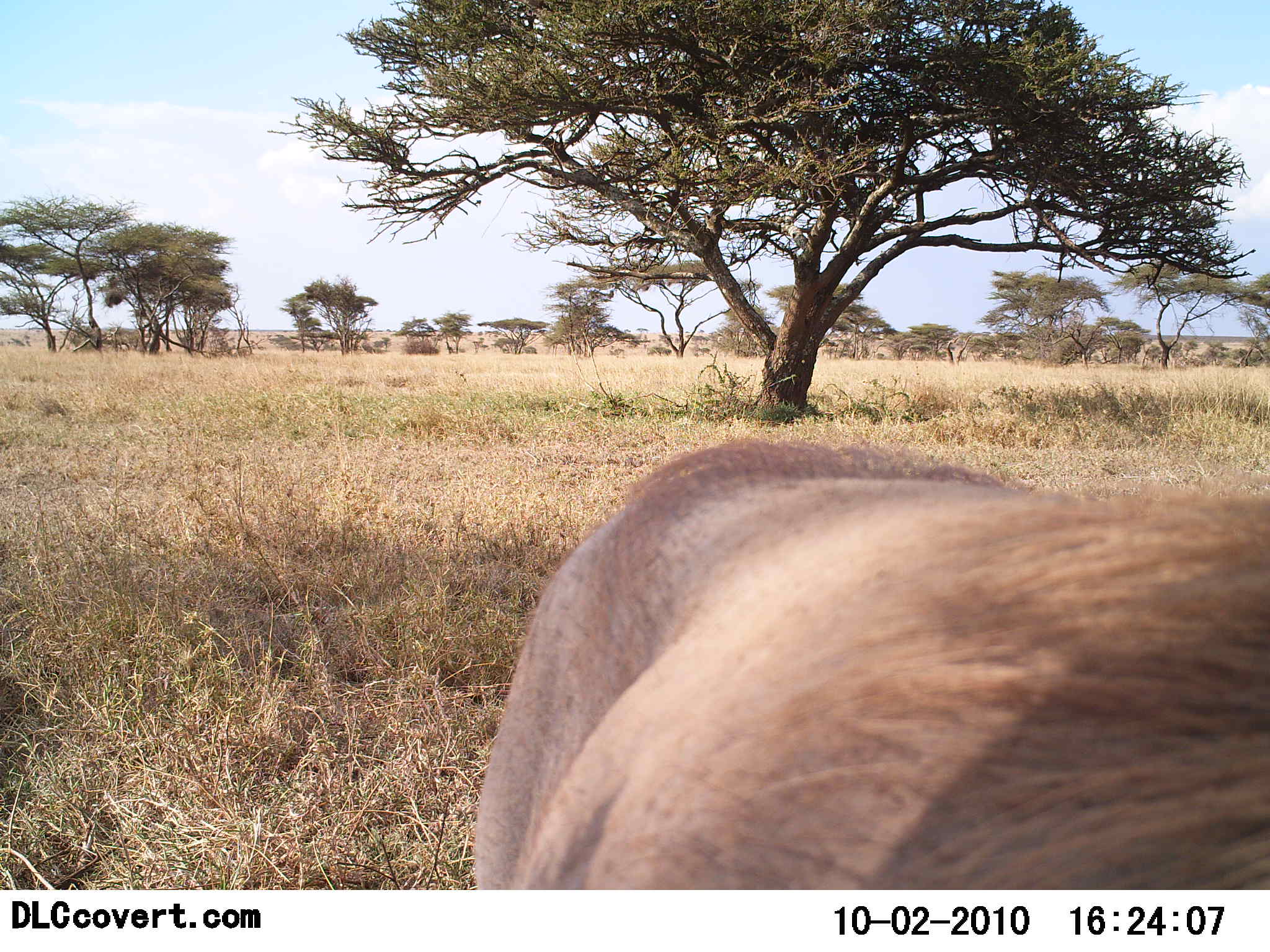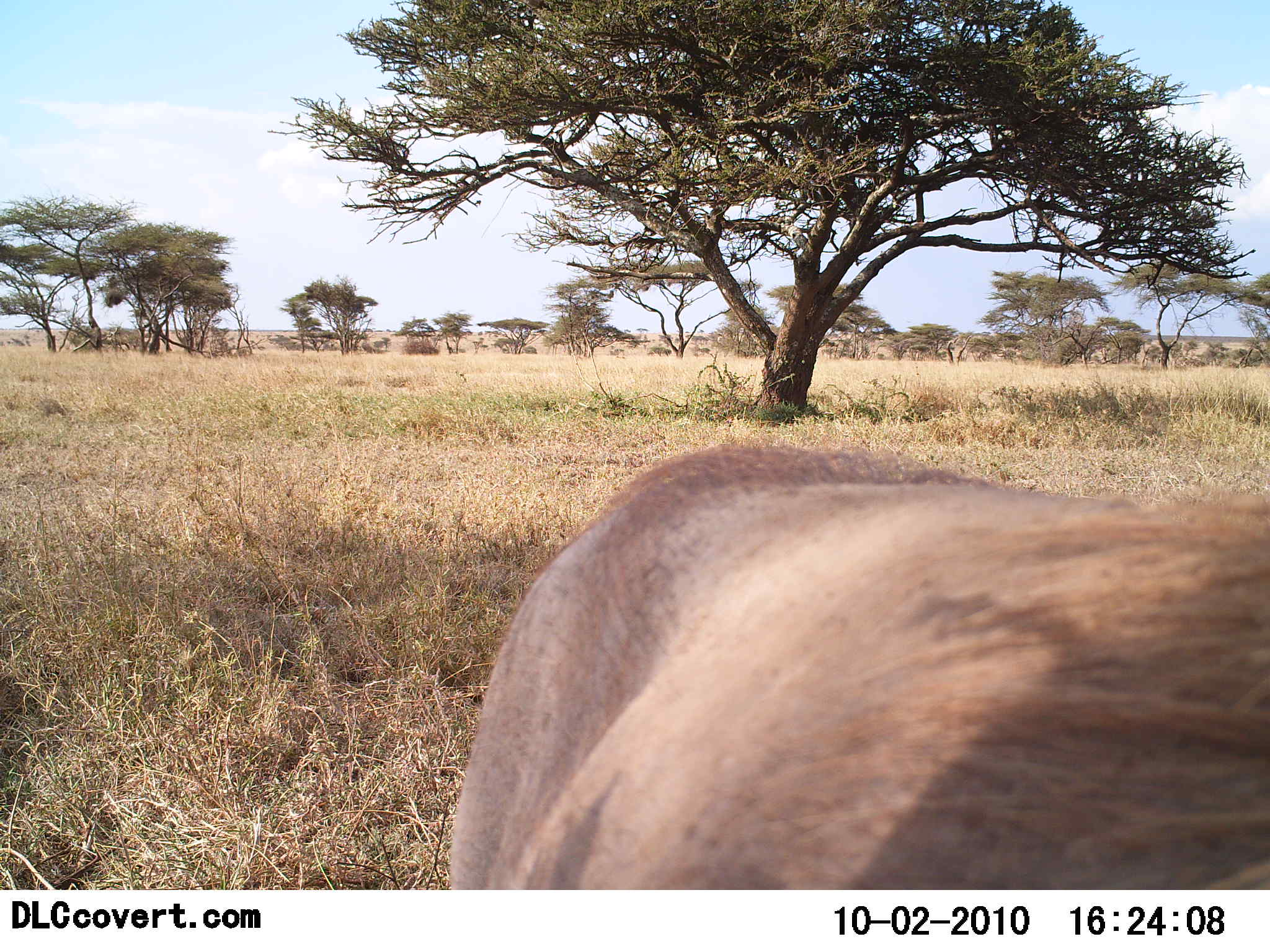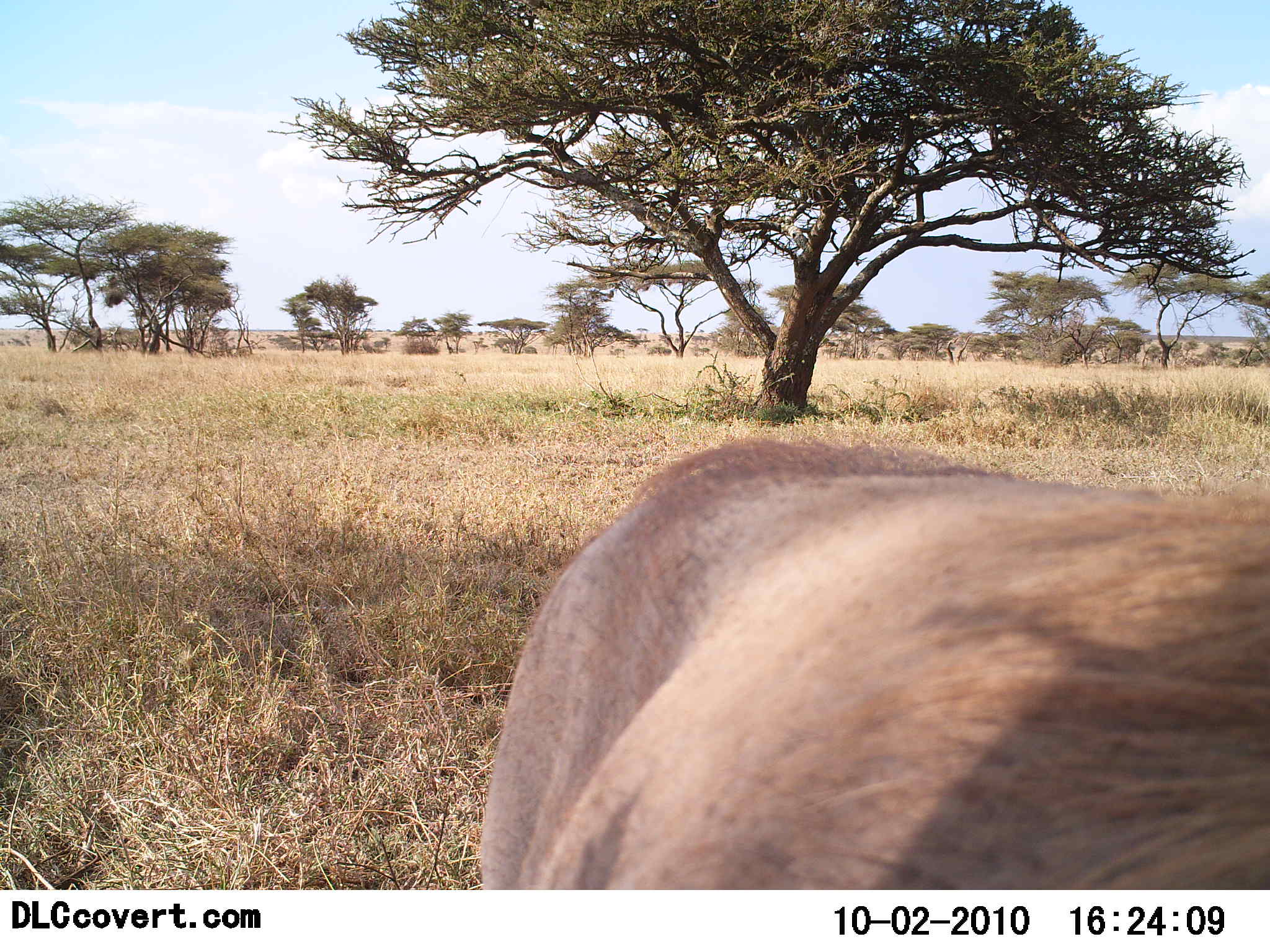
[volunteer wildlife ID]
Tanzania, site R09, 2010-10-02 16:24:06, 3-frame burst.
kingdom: Animalia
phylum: Chordata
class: Mammalia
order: Carnivora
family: Felidae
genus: Panthera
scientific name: Panthera leo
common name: lion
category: lionmale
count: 1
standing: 89%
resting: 11%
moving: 11%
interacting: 11%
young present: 0%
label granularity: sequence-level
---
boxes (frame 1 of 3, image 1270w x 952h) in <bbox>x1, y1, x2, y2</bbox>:
animal: <bbox>477, 436, 1270, 890</bbox>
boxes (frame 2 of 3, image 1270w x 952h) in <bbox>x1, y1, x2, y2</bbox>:
animal: <bbox>448, 443, 1270, 890</bbox>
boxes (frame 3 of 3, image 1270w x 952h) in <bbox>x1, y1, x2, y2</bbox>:
animal: <bbox>481, 440, 1270, 892</bbox>